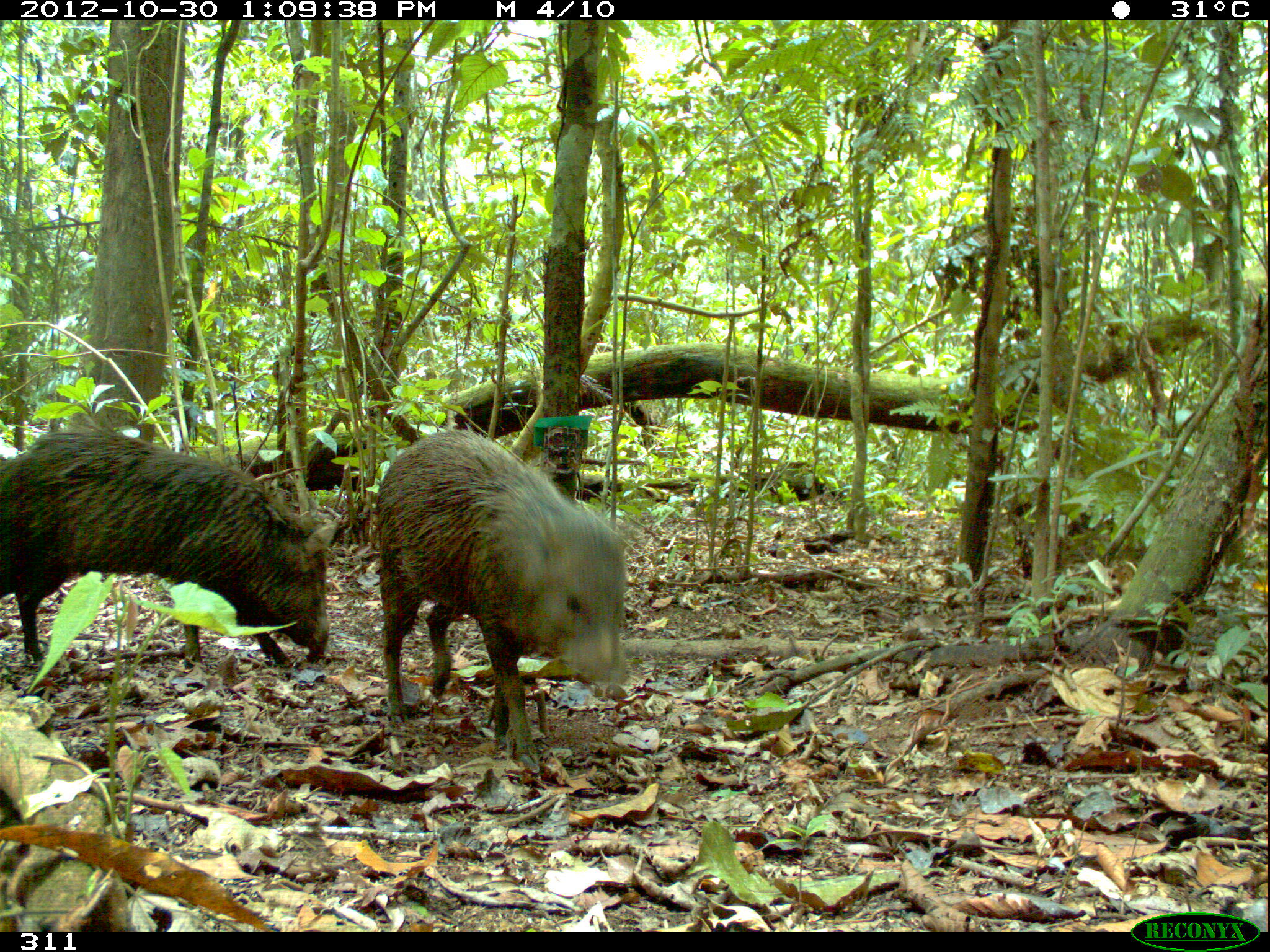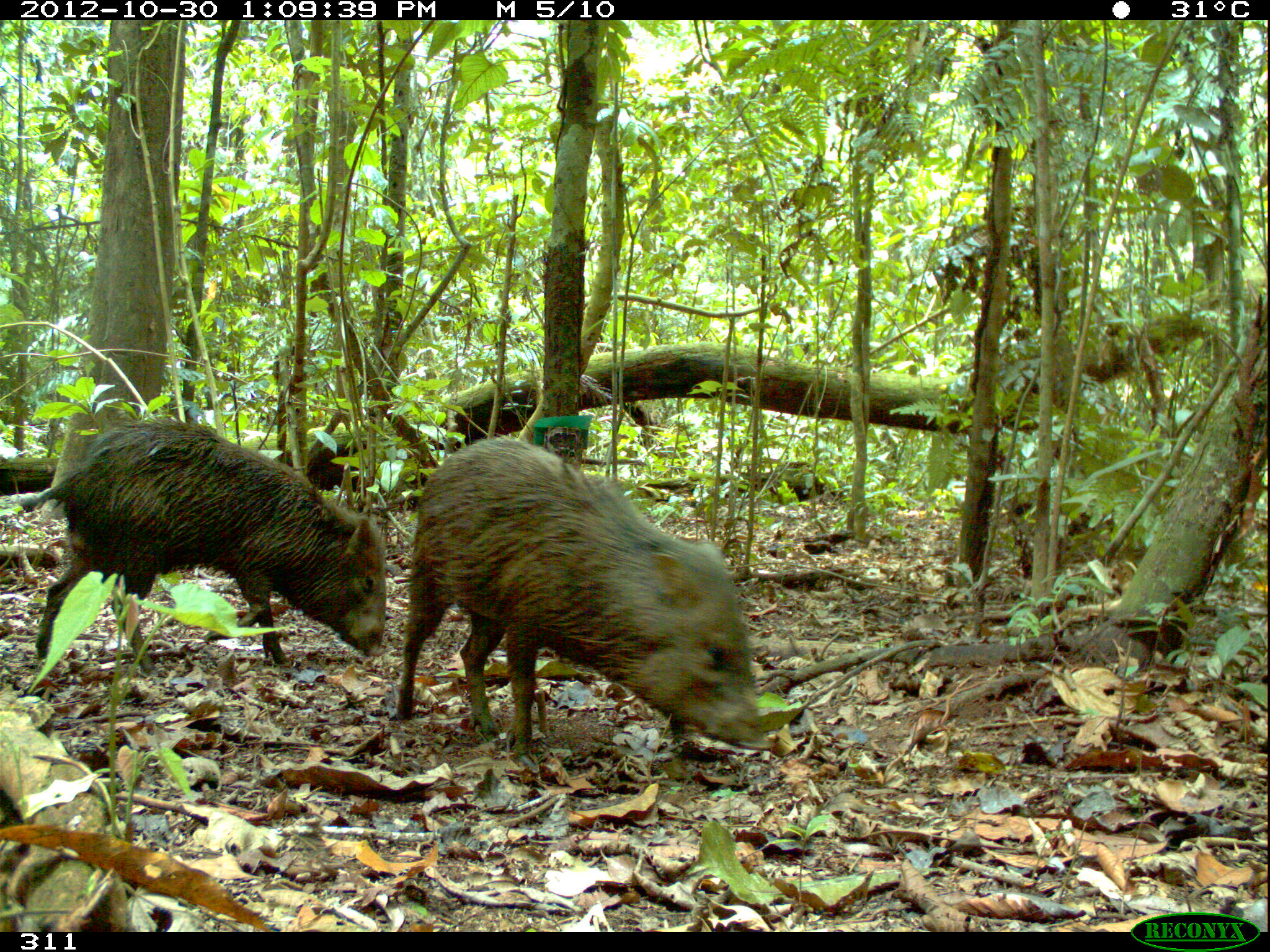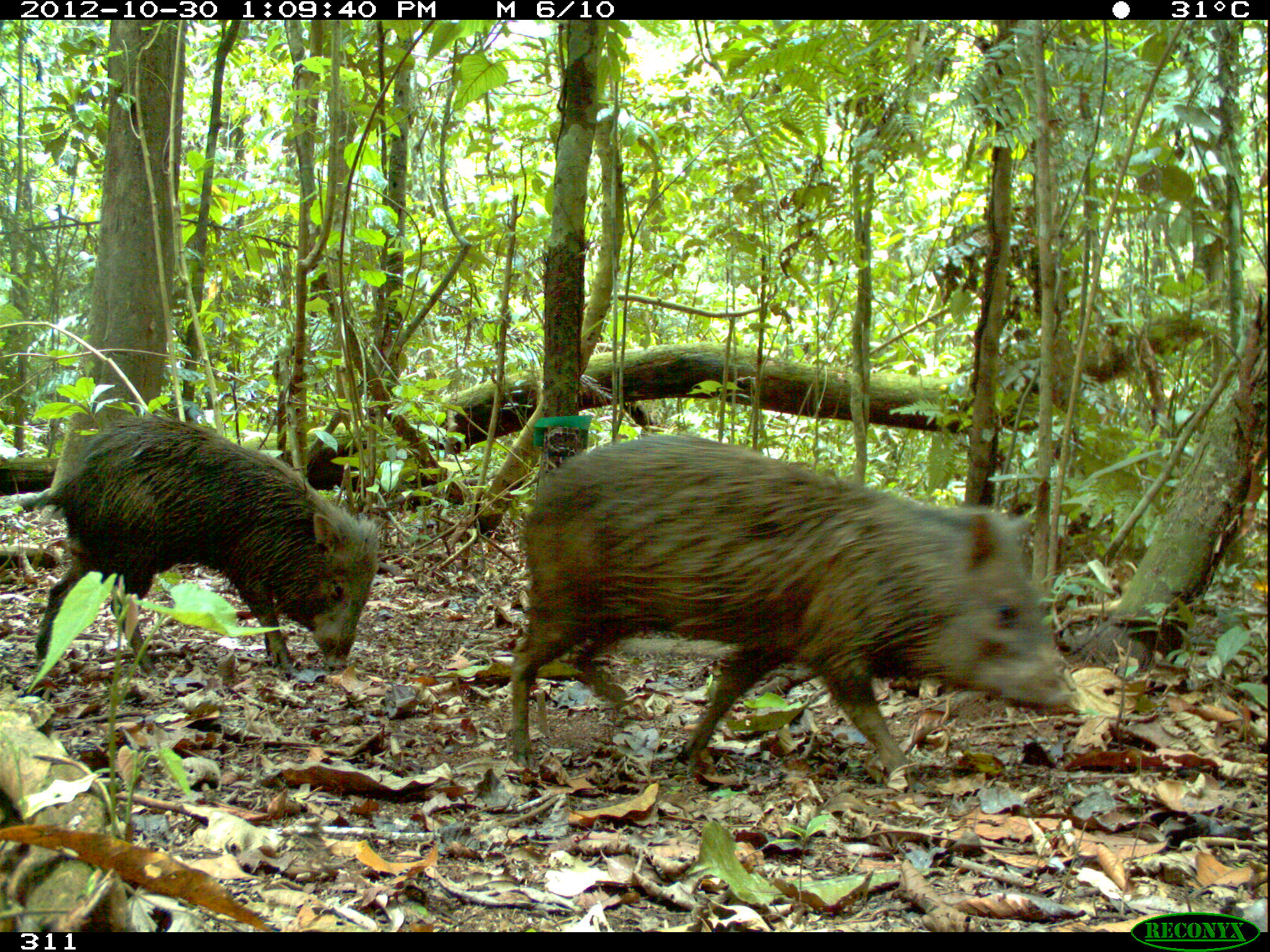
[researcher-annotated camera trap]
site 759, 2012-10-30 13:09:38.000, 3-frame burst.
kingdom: Animalia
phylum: Chordata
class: Mammalia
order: Artiodactyla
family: Tayassuidae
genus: Pecari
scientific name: Pecari tajacu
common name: collared peccary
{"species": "Pecari tajacu (collared peccary)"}